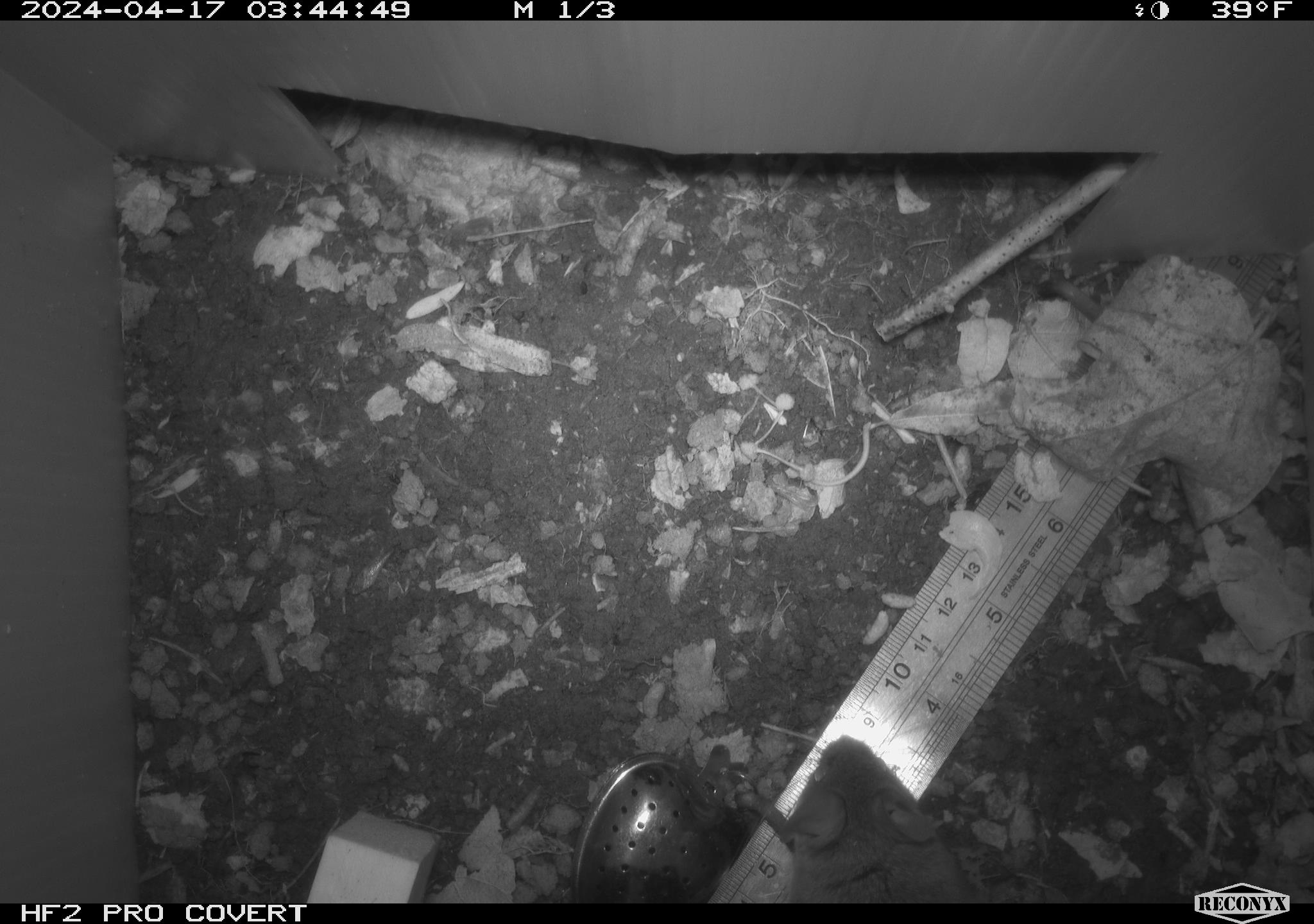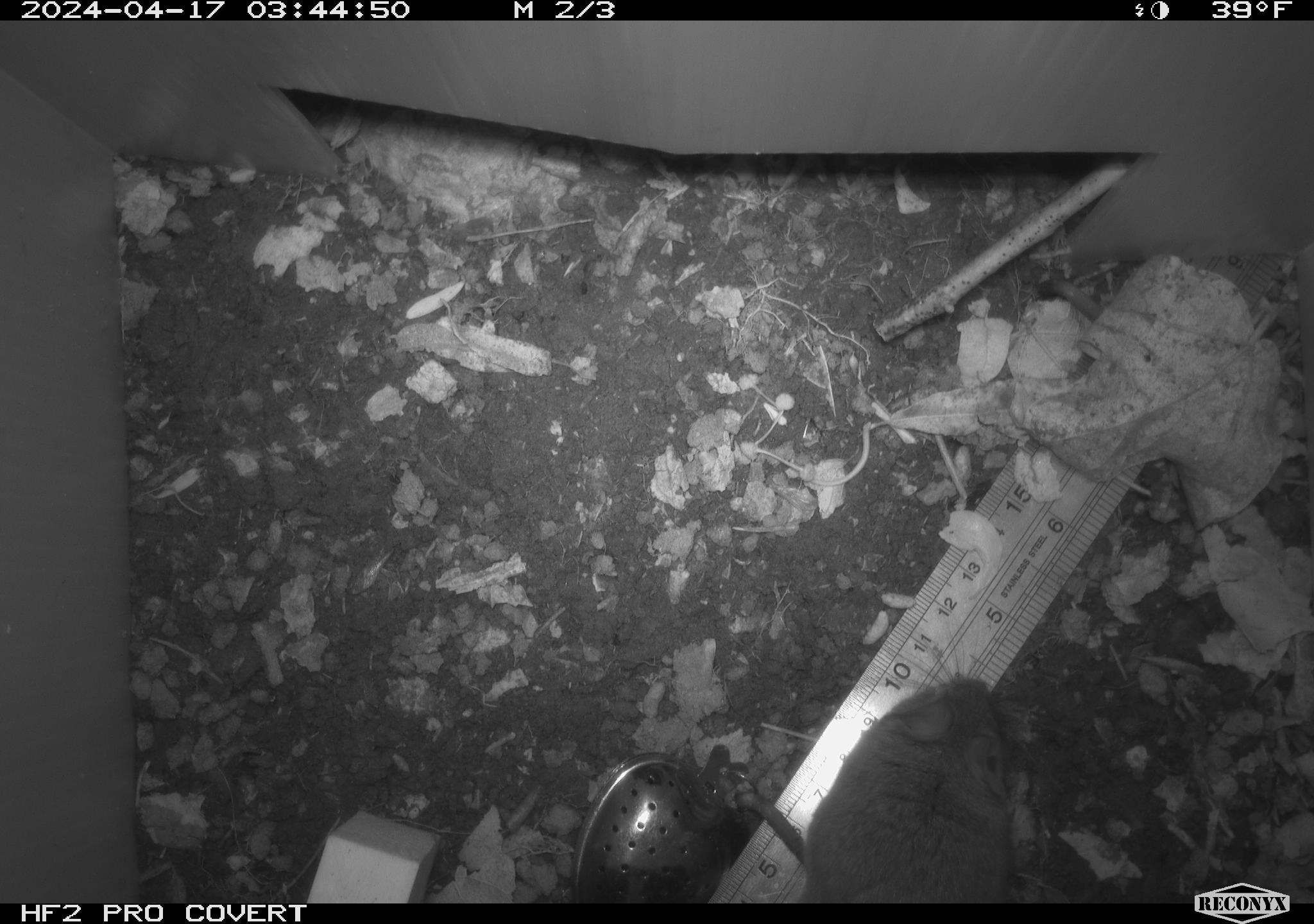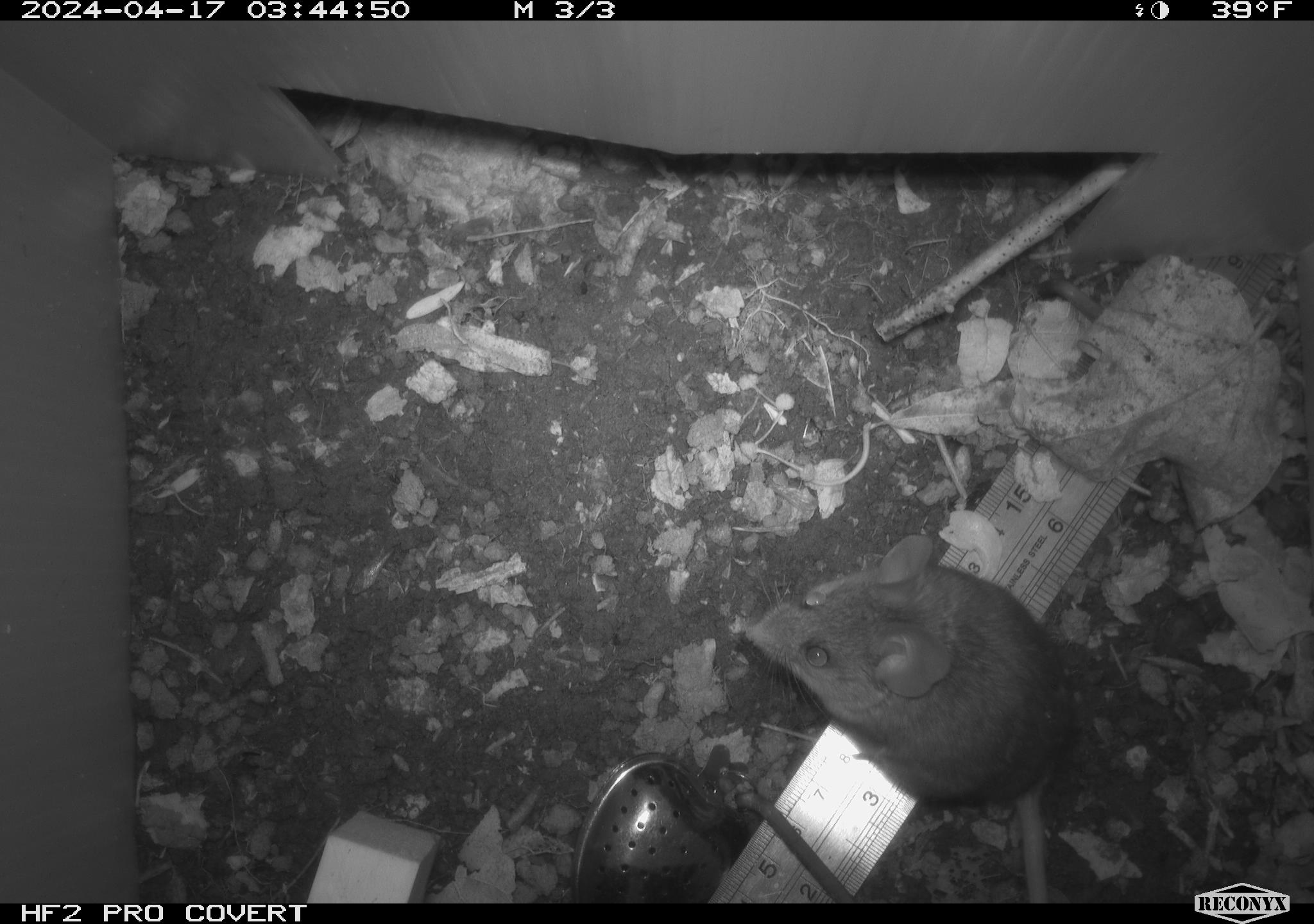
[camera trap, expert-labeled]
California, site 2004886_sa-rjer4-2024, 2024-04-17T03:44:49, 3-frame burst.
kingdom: Animalia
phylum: Chordata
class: Mammalia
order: Rodentia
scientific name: Rodentia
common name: mouse species